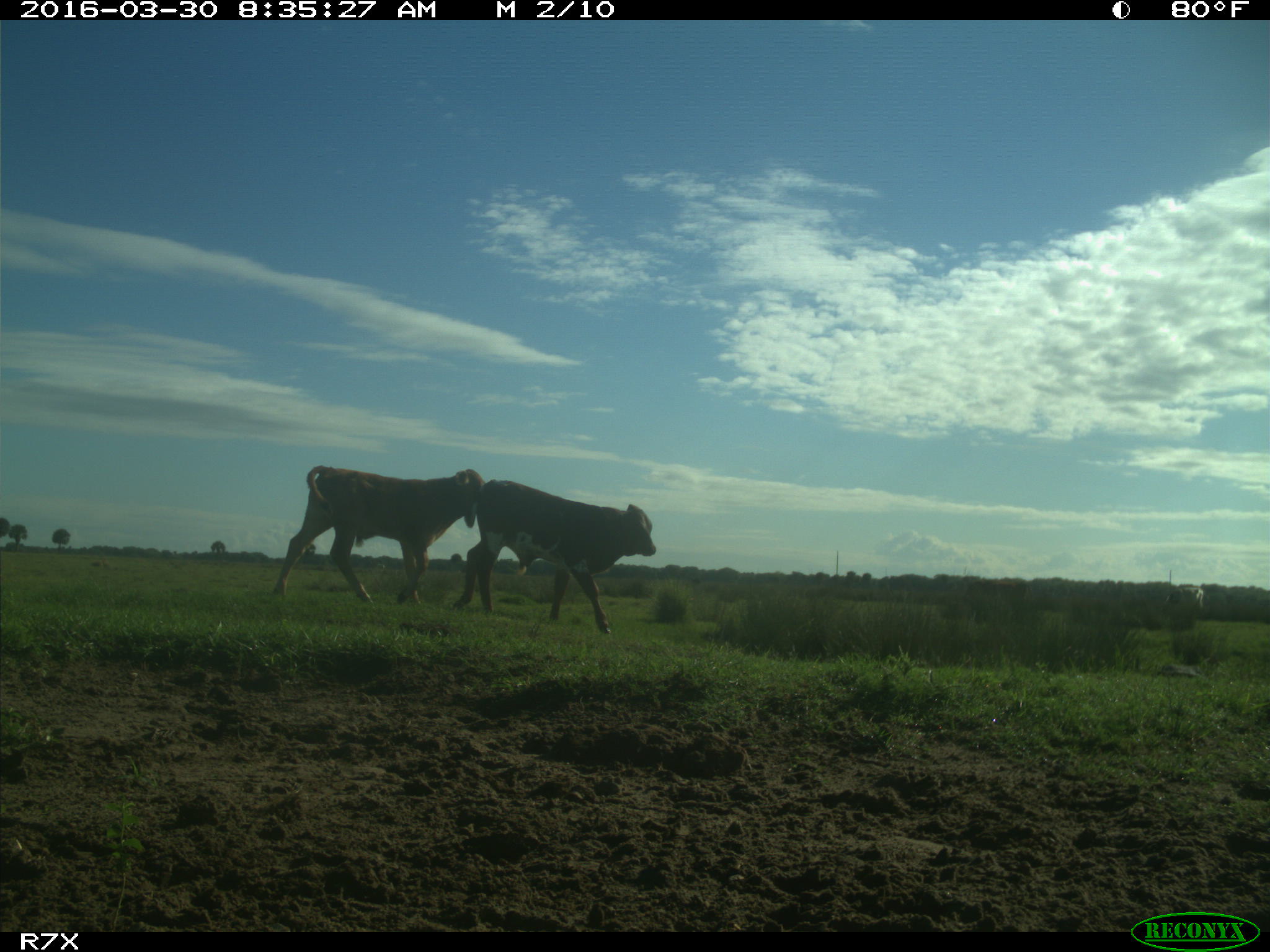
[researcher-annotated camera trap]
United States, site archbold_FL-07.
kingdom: Animalia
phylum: Chordata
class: Mammalia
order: Artiodactyla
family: Bovidae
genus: Bos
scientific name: Bos taurus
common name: domestic cow